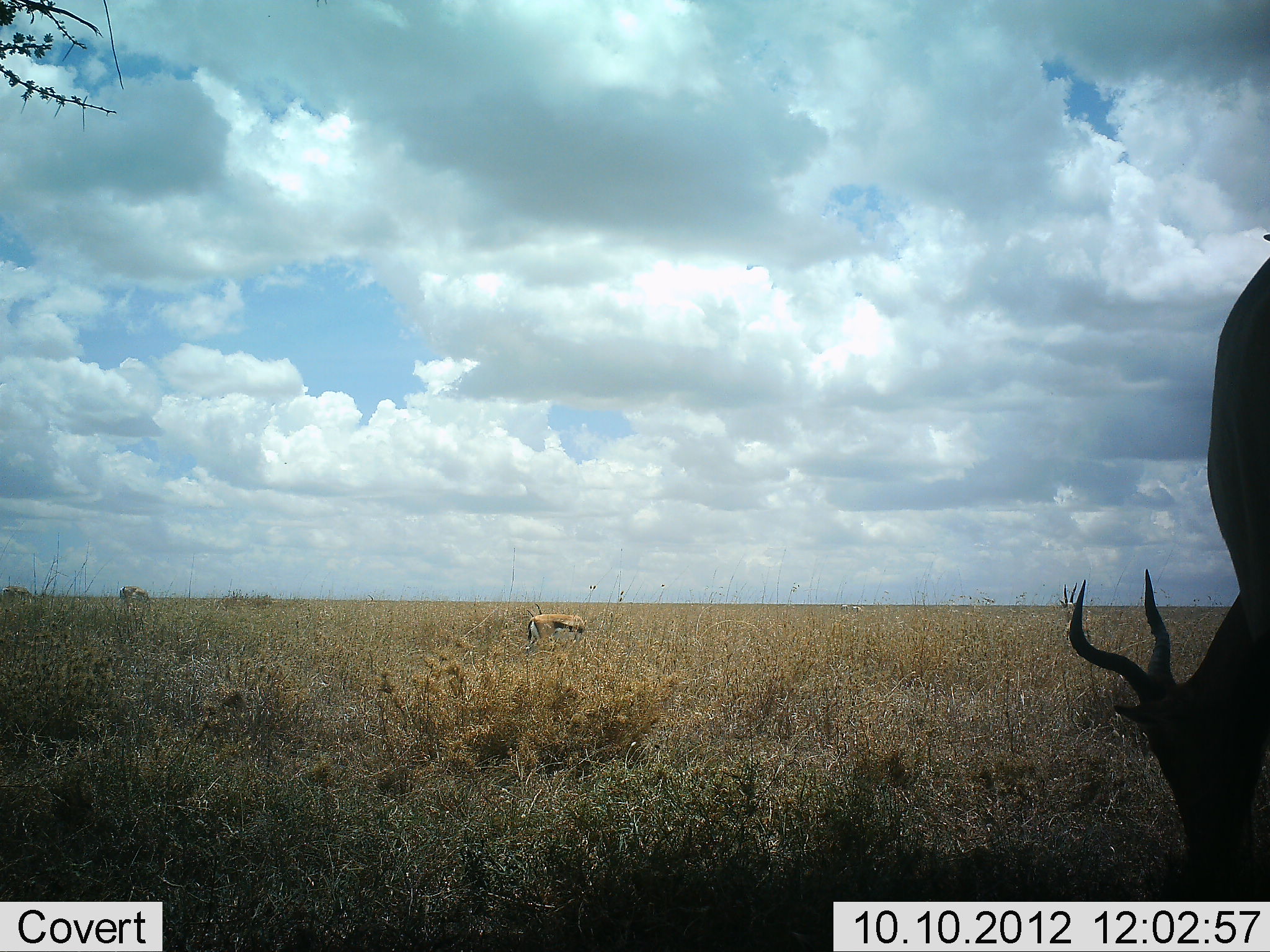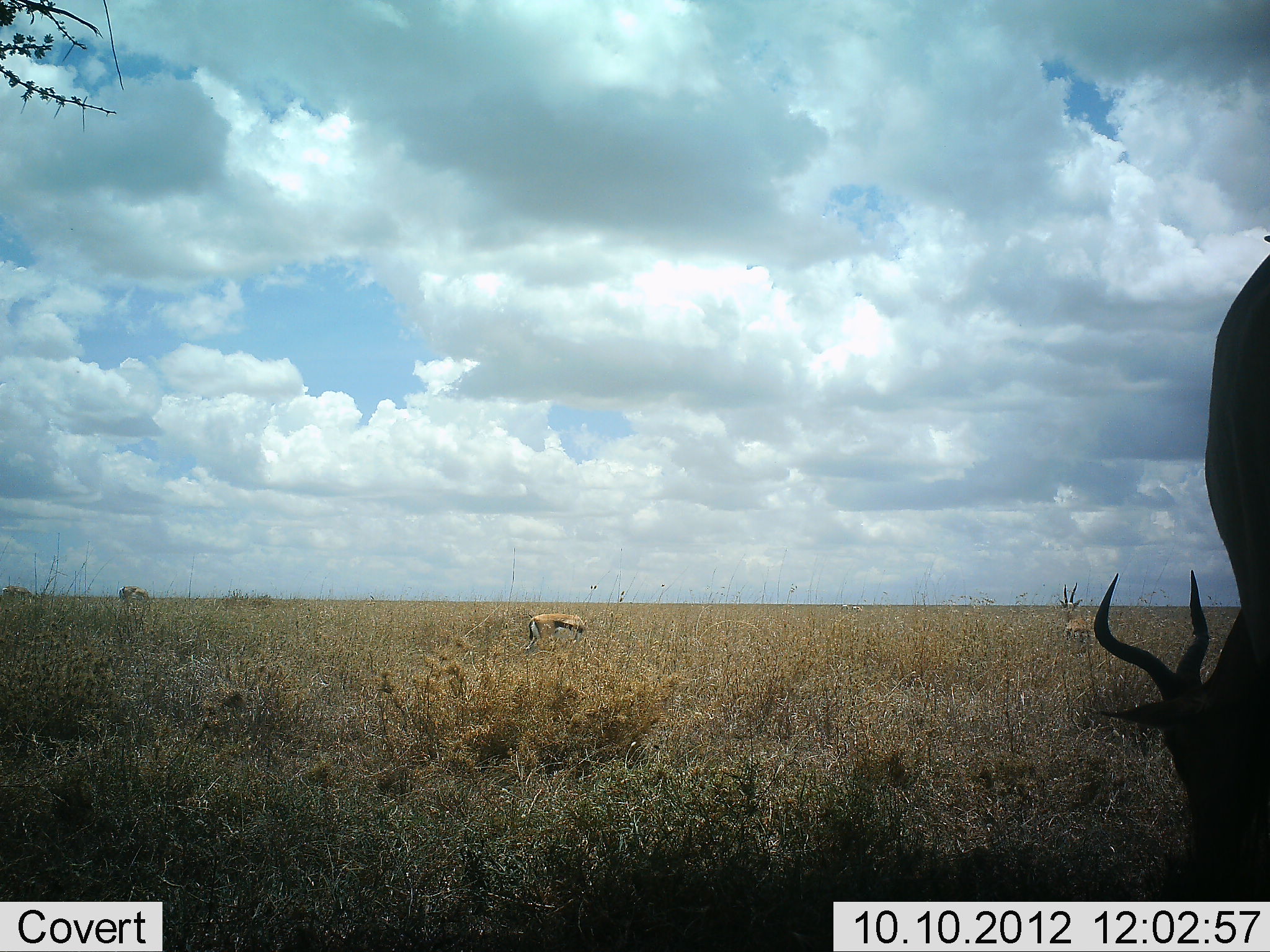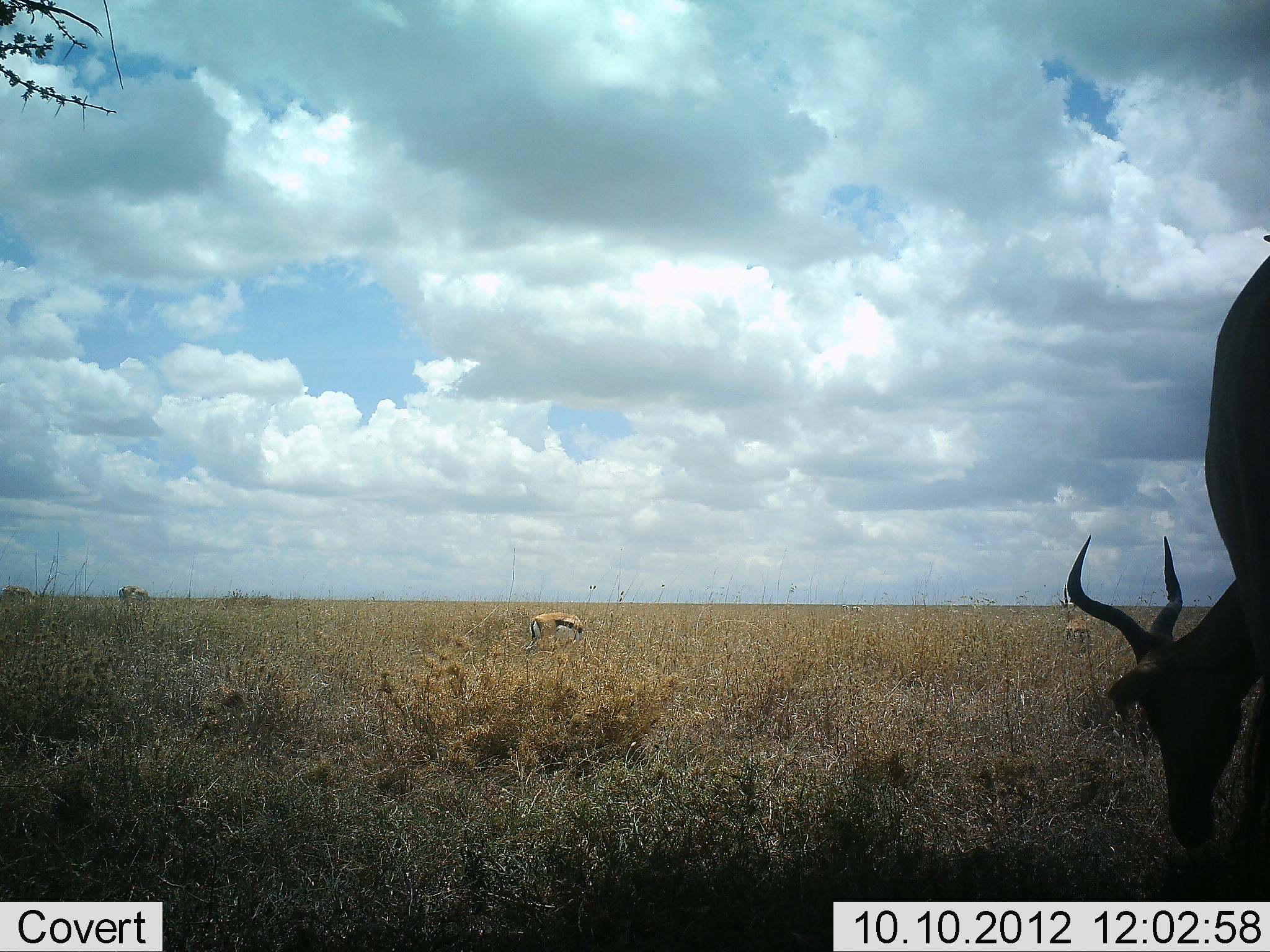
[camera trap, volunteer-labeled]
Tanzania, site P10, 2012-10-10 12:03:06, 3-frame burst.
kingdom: Animalia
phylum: Chordata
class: Mammalia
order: Artiodactyla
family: Bovidae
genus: Eudorcas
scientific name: Eudorcas thomsonii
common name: thomson's gazelle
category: gazellethomsons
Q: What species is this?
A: Gazellethomsons (thomson's gazelle) (Eudorcas thomsonii).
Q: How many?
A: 2.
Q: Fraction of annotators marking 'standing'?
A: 83%.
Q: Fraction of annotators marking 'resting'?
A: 0%.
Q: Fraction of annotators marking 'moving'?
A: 0%.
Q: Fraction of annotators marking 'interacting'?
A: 0%.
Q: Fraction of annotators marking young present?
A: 0%.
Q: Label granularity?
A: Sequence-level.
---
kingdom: Animalia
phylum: Chordata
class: Mammalia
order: Artiodactyla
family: Bovidae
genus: Alcelaphus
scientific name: Alcelaphus buselaphus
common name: hartebeest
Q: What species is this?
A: Hartebeest (Alcelaphus buselaphus).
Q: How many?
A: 1.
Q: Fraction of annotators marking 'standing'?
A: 40%.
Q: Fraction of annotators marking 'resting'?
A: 0%.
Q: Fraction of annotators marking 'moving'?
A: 0%.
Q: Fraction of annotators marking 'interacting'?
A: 0%.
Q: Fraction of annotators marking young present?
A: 0%.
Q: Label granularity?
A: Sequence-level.